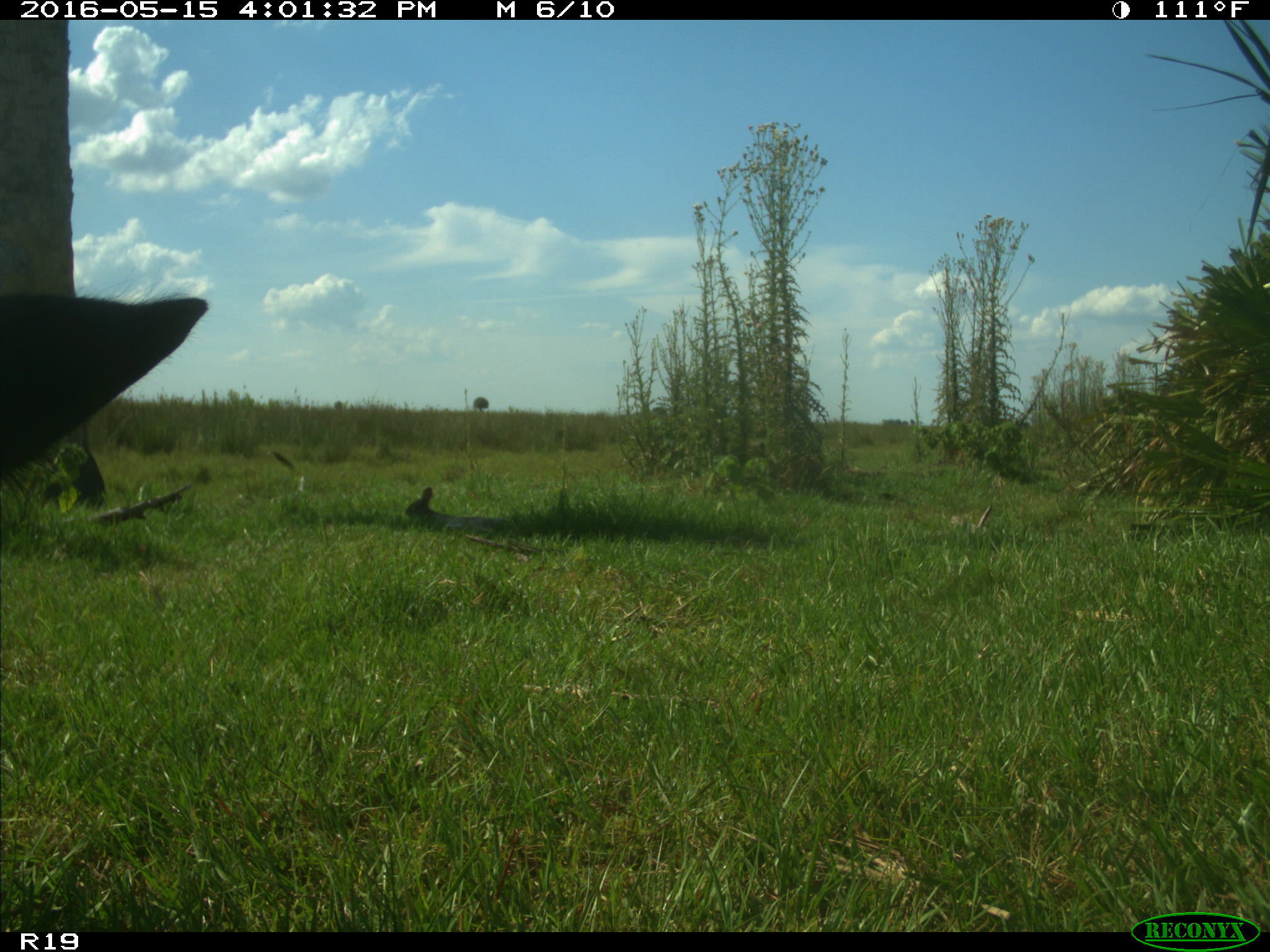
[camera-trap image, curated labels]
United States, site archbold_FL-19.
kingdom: Animalia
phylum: Chordata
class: Mammalia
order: Artiodactyla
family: Bovidae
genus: Bos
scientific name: Bos taurus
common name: domestic cow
Bos taurus (domestic cow).